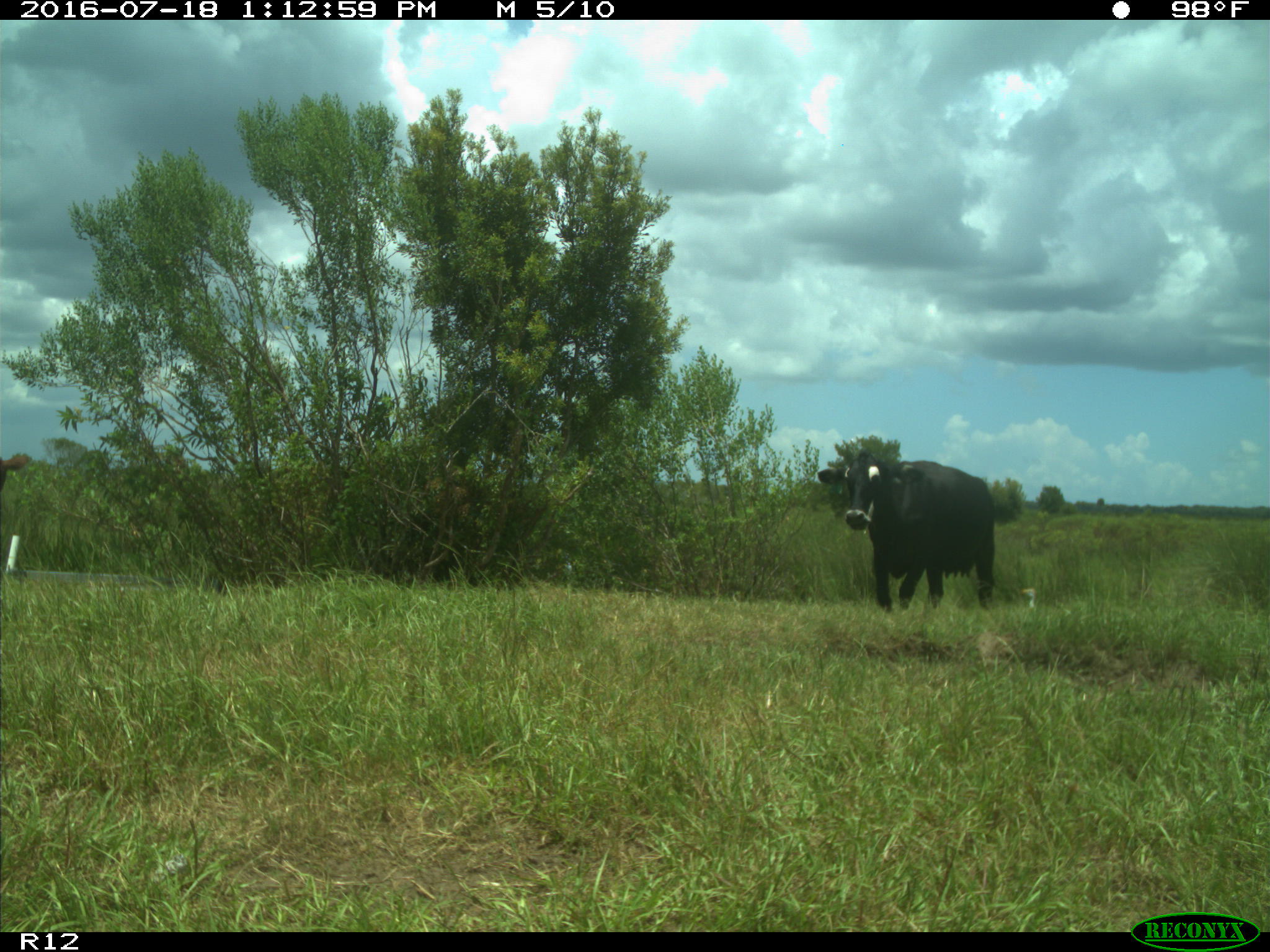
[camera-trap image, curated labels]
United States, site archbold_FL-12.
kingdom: Animalia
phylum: Chordata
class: Mammalia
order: Artiodactyla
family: Bovidae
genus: Bos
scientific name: Bos taurus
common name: domestic cow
Bos taurus (domestic cow).